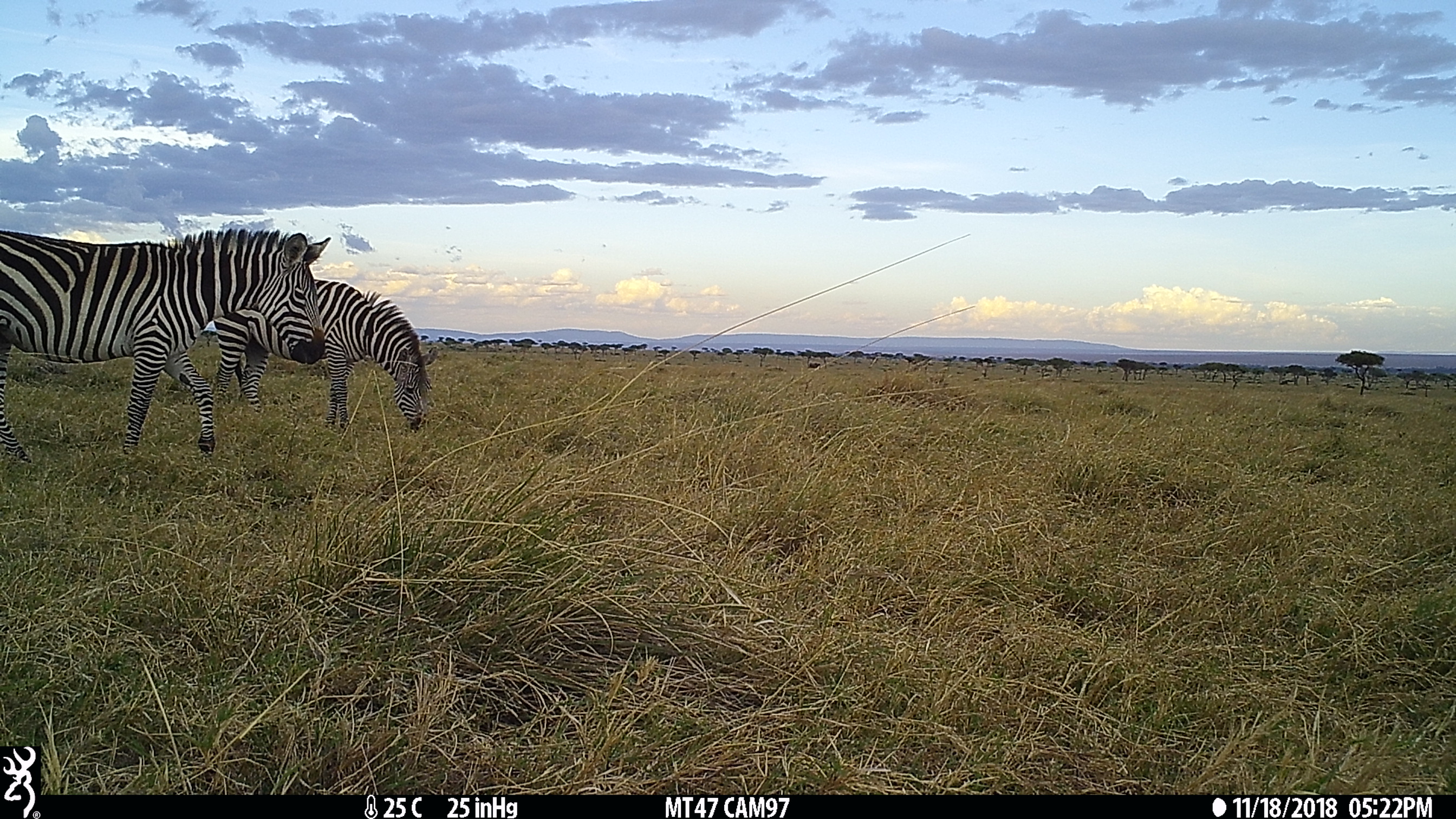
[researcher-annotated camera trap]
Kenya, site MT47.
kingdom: Animalia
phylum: Chordata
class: Mammalia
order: Perissodactyla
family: Equidae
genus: Equus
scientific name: Equus quagga burchellii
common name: burchell's zebra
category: zebra